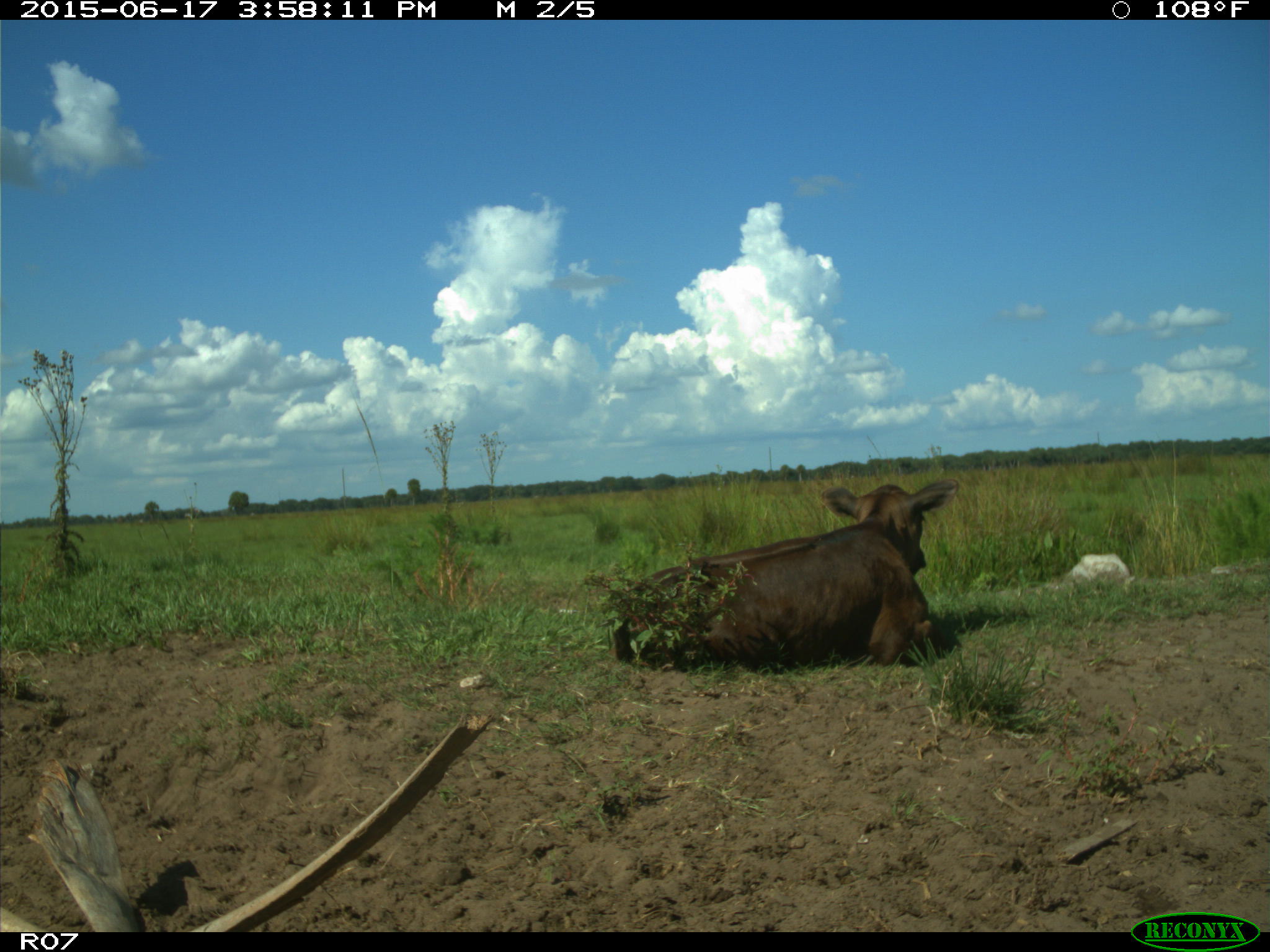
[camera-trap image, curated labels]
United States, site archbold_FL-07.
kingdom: Animalia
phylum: Chordata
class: Mammalia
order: Artiodactyla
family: Bovidae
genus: Bos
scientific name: Bos taurus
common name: domestic cow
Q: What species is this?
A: Bos taurus (domestic cow).